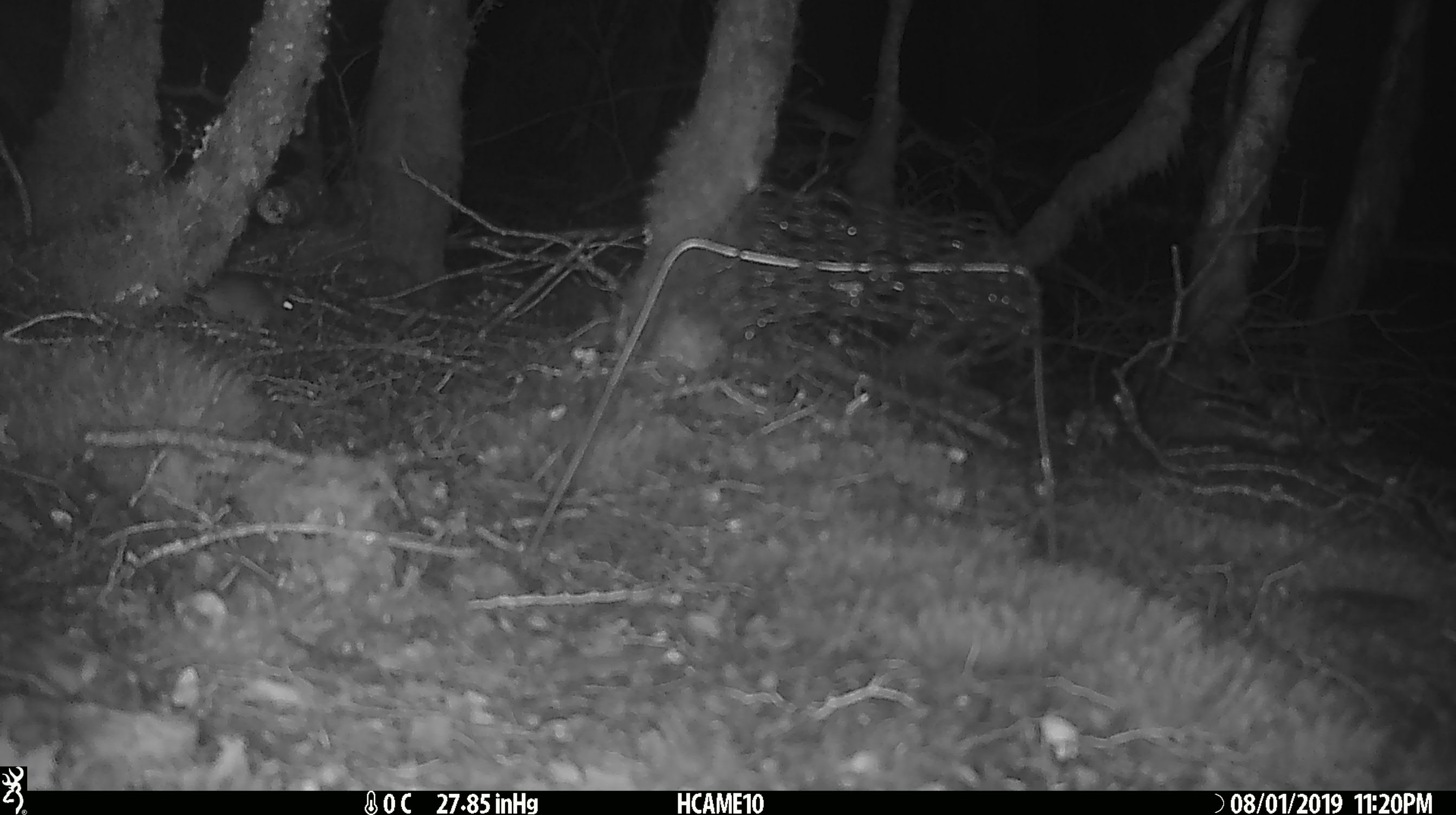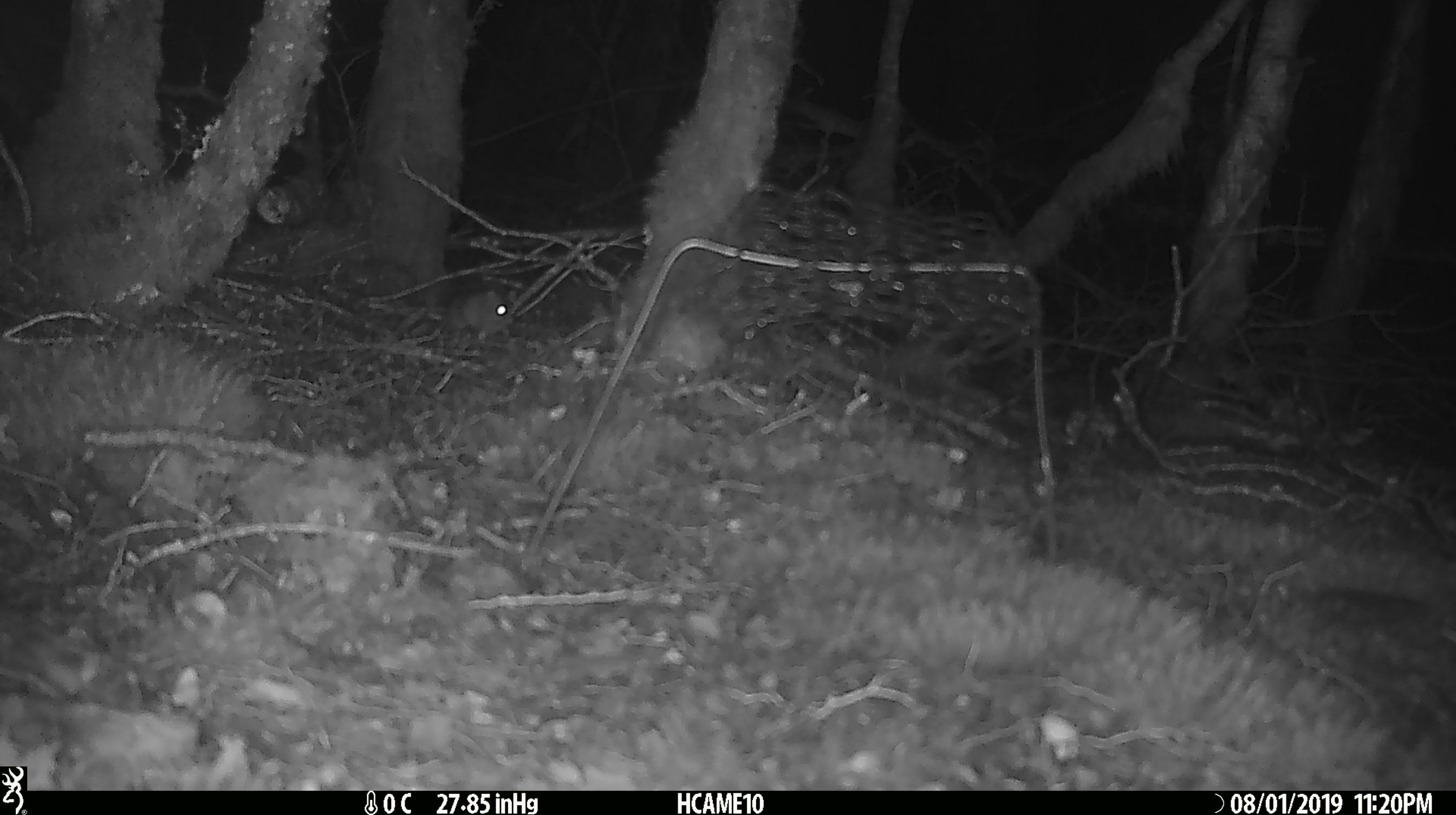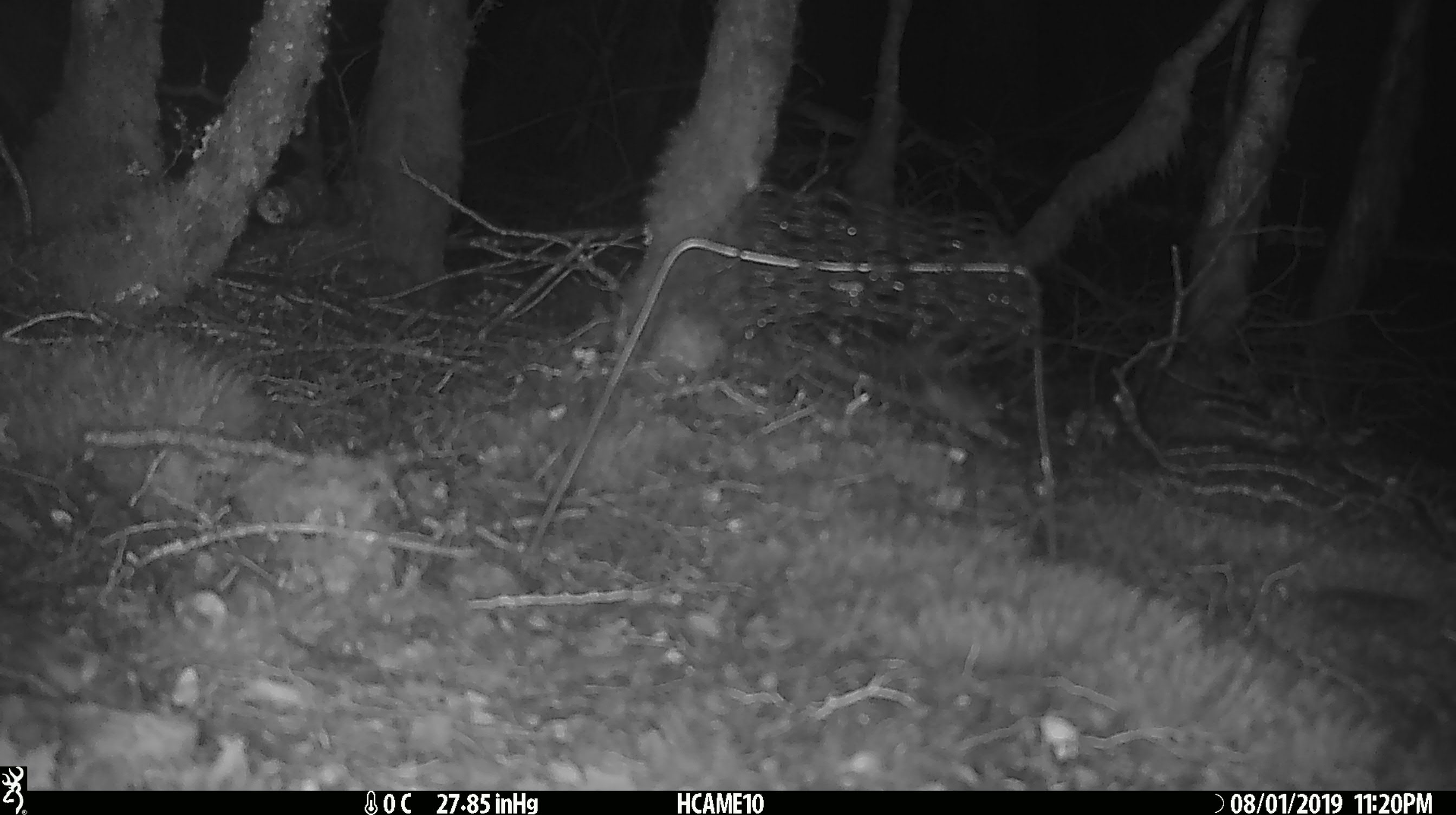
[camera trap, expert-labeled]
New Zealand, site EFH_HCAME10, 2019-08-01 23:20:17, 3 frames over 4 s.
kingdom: Animalia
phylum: Chordata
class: Mammalia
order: Rodentia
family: Muridae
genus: Mus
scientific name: Mus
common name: mouse